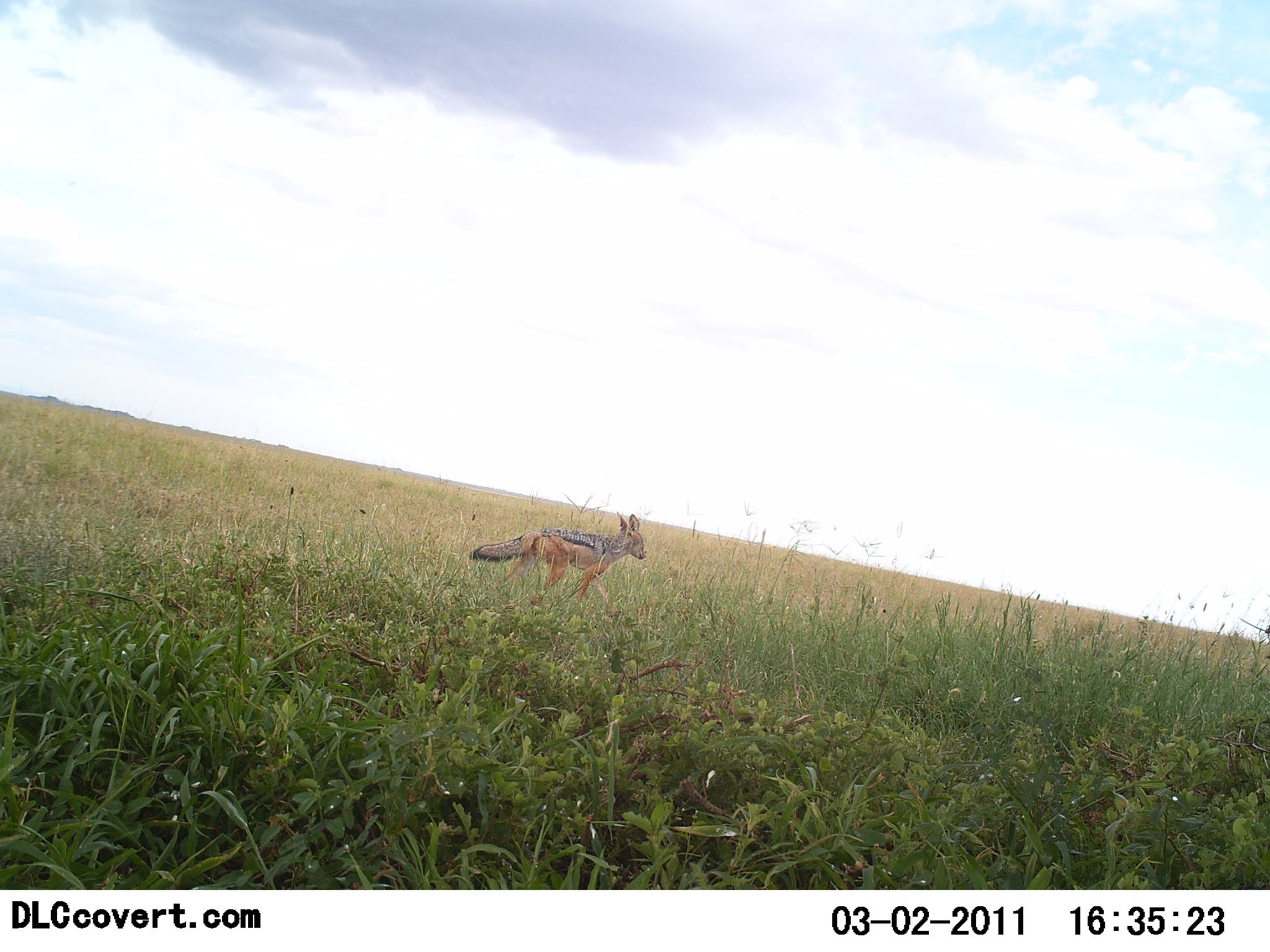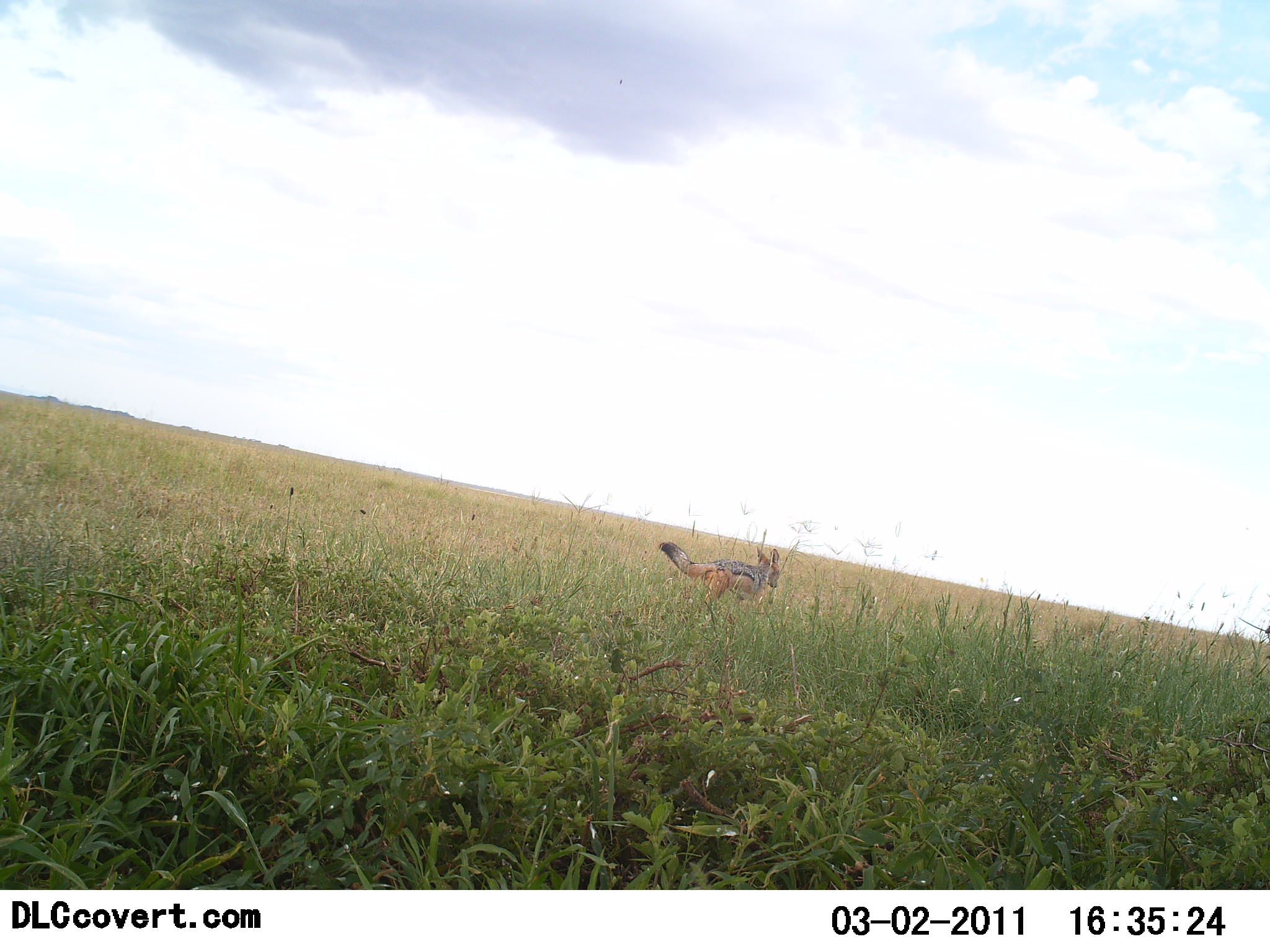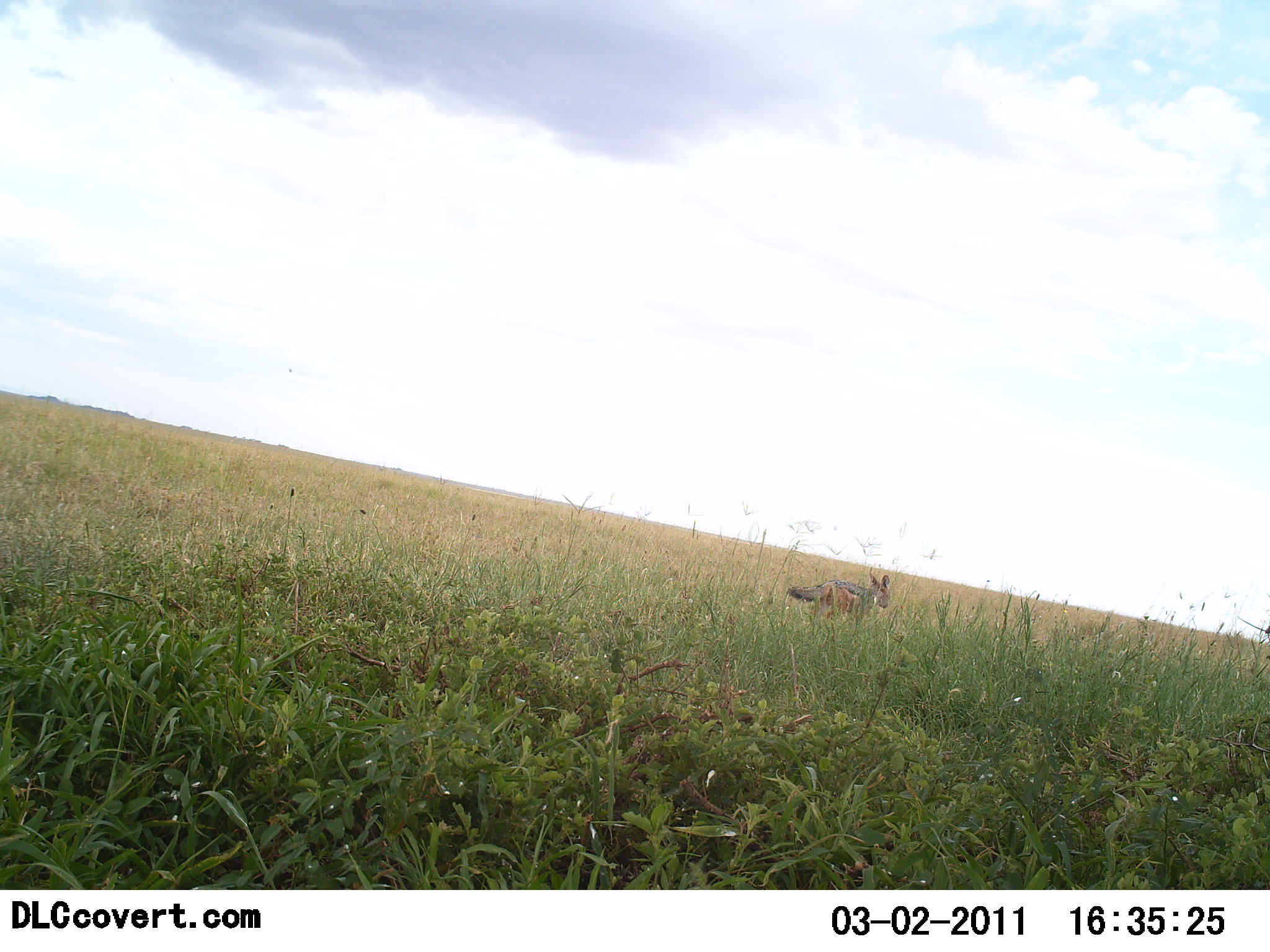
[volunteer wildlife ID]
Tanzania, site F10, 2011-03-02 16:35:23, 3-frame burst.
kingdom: Animalia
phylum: Chordata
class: Mammalia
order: Carnivora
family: Canidae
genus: Lupulella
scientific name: Lupulella mesomelas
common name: black-backed jackal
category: jackal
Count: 1.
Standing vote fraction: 0%.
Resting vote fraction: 0%.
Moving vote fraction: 100%.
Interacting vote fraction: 0%.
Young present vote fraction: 0%.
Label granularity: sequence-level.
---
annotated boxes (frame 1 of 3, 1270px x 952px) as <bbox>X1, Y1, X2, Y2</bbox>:
animal: <bbox>469, 513, 647, 604</bbox>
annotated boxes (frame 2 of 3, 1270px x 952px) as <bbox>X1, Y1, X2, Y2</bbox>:
animal: <bbox>659, 541, 781, 609</bbox>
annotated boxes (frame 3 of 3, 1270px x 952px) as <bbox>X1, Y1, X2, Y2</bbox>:
animal: <bbox>784, 571, 894, 629</bbox>